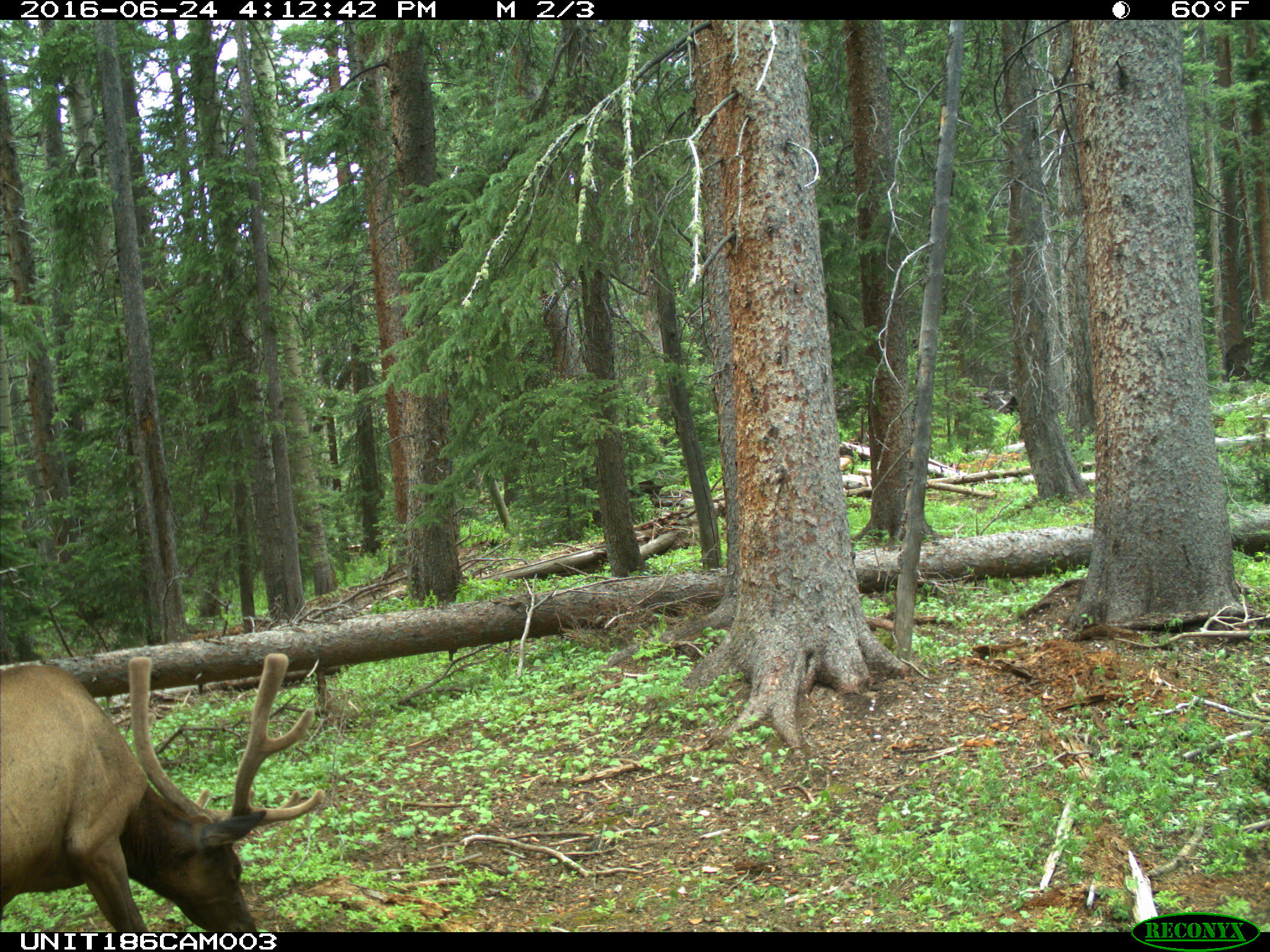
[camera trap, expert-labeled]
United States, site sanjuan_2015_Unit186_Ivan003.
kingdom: Animalia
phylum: Chordata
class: Mammalia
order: Artiodactyla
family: Cervidae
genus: Cervus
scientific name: Cervus elaphus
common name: red deer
Cervus elaphus (red deer).